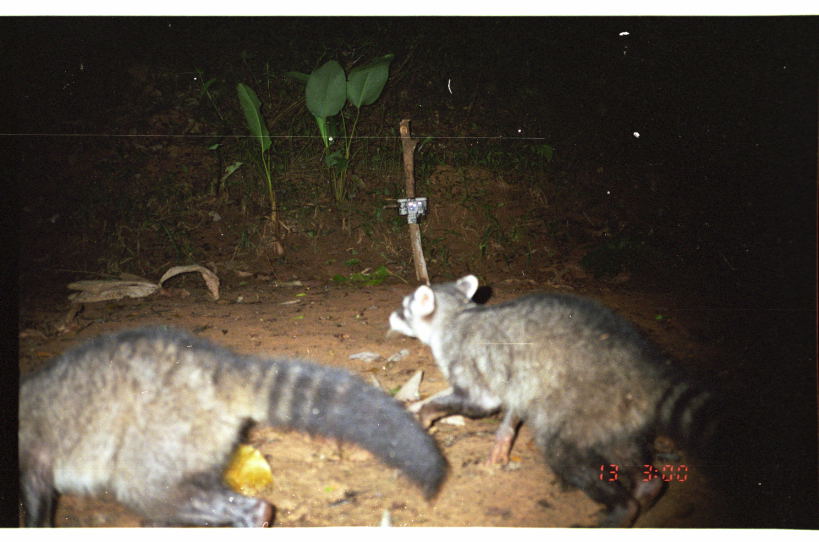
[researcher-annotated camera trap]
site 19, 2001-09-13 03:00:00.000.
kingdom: Animalia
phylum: Chordata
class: Mammalia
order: Carnivora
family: Procyonidae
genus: Procyon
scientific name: Procyon cancrivorus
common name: crab-eating raccoon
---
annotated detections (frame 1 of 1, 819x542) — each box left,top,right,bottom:
procyon cancrivorus: 381,272,807,527; 19,320,453,528